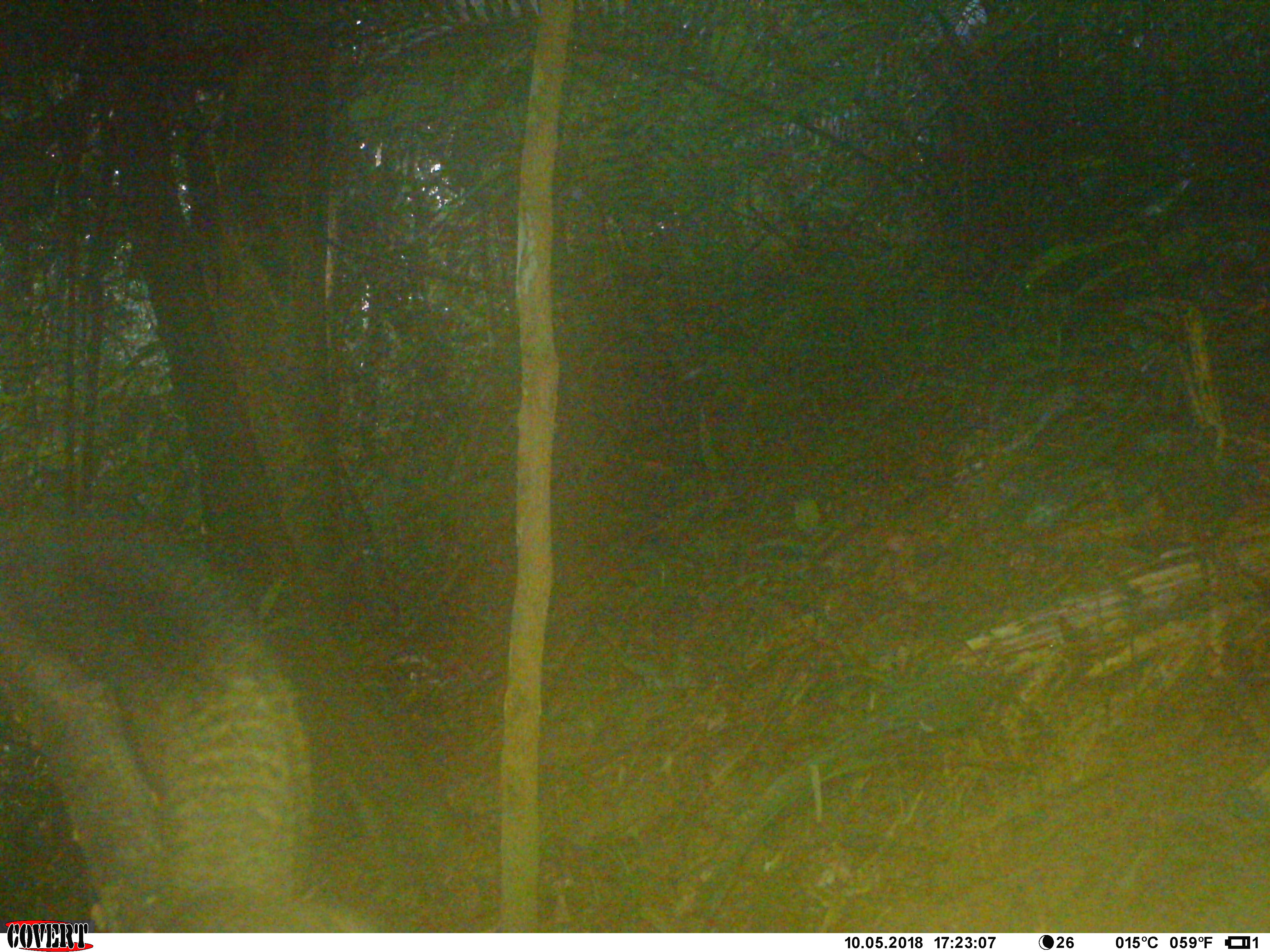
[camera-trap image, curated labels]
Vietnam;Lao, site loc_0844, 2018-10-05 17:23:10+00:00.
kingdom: Animalia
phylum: Chordata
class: Mammalia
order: Rodentia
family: Sciuridae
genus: Sciurus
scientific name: Sciurus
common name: squirrel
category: unidentified squirrel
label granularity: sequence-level